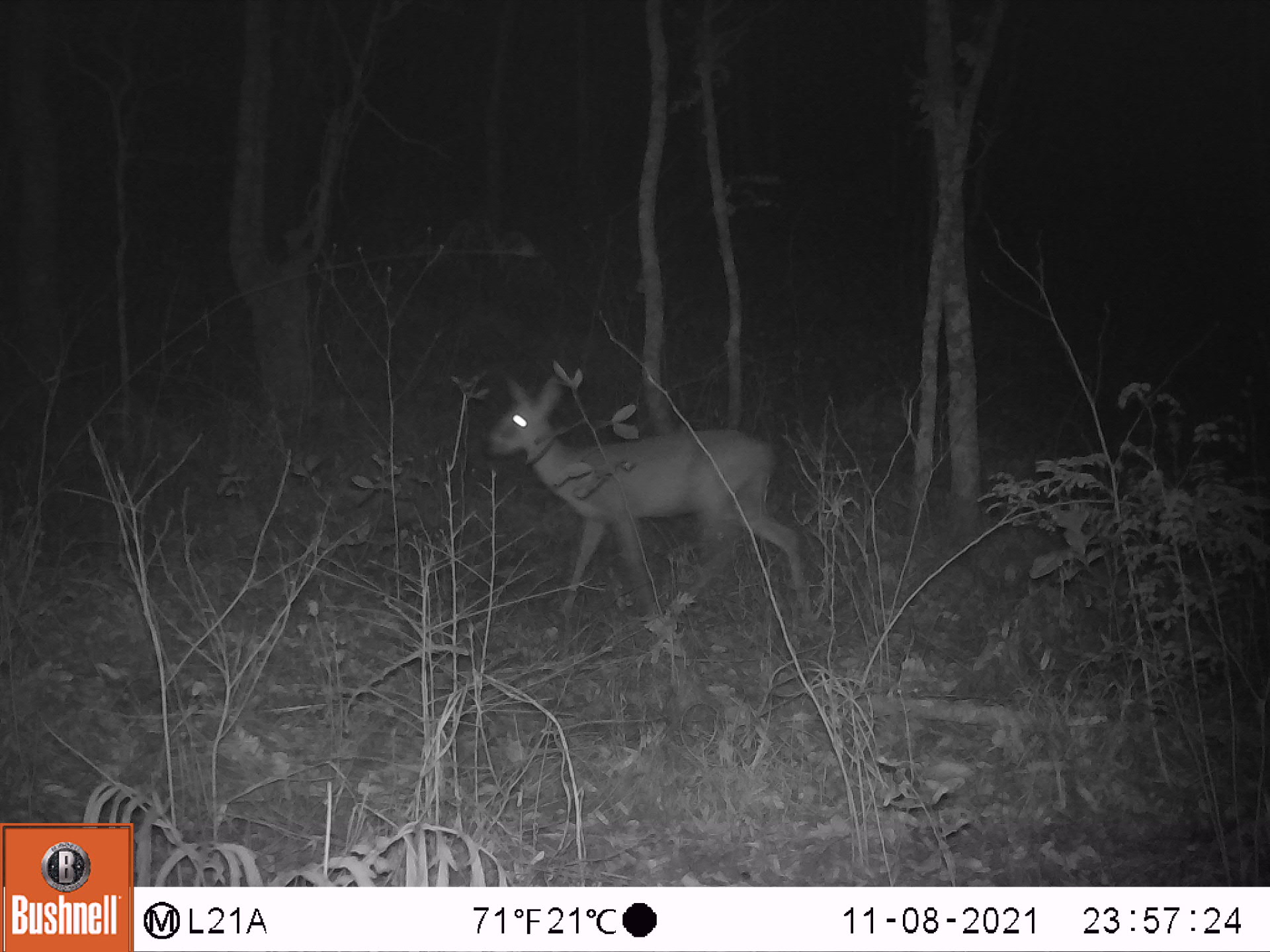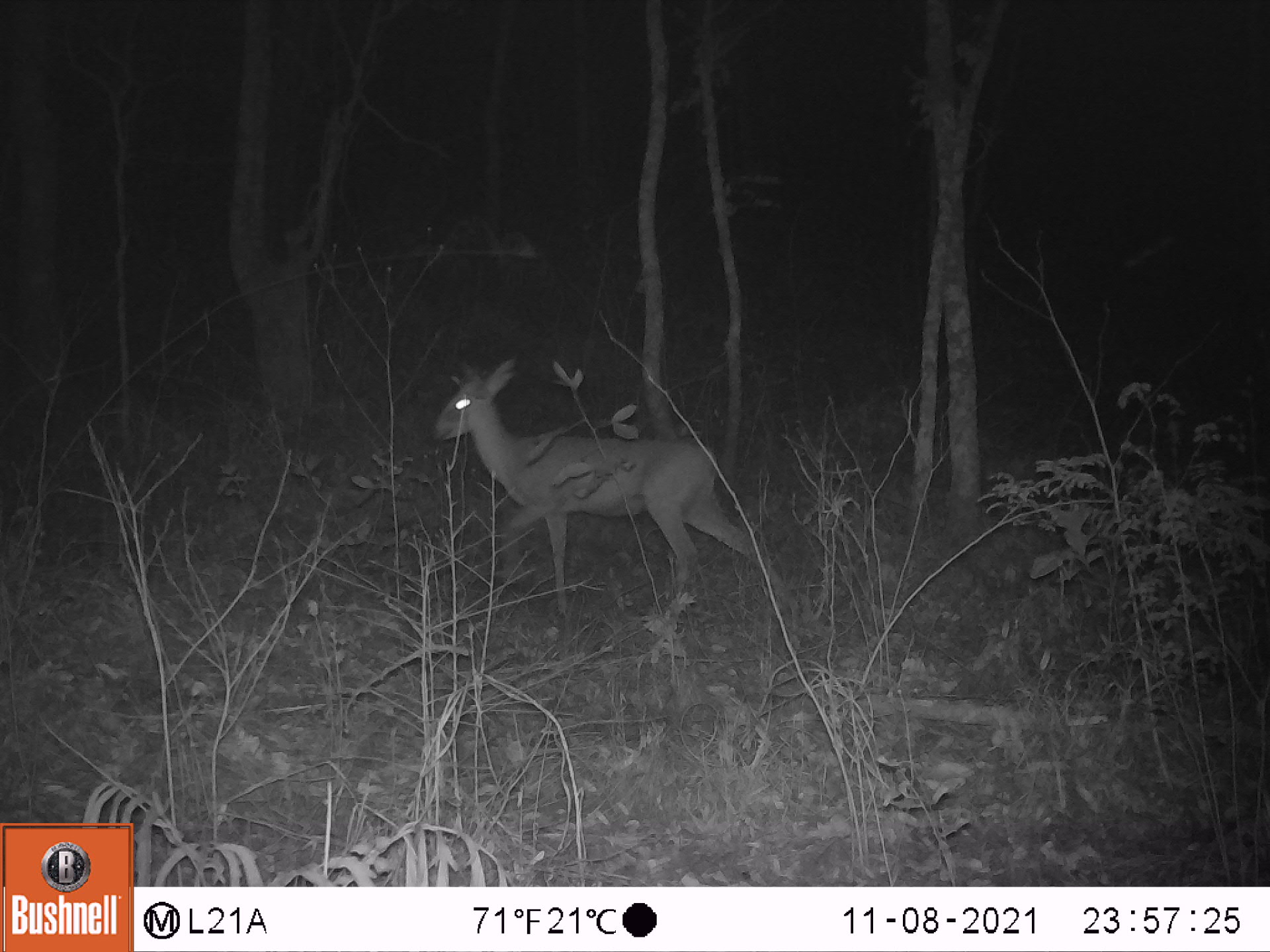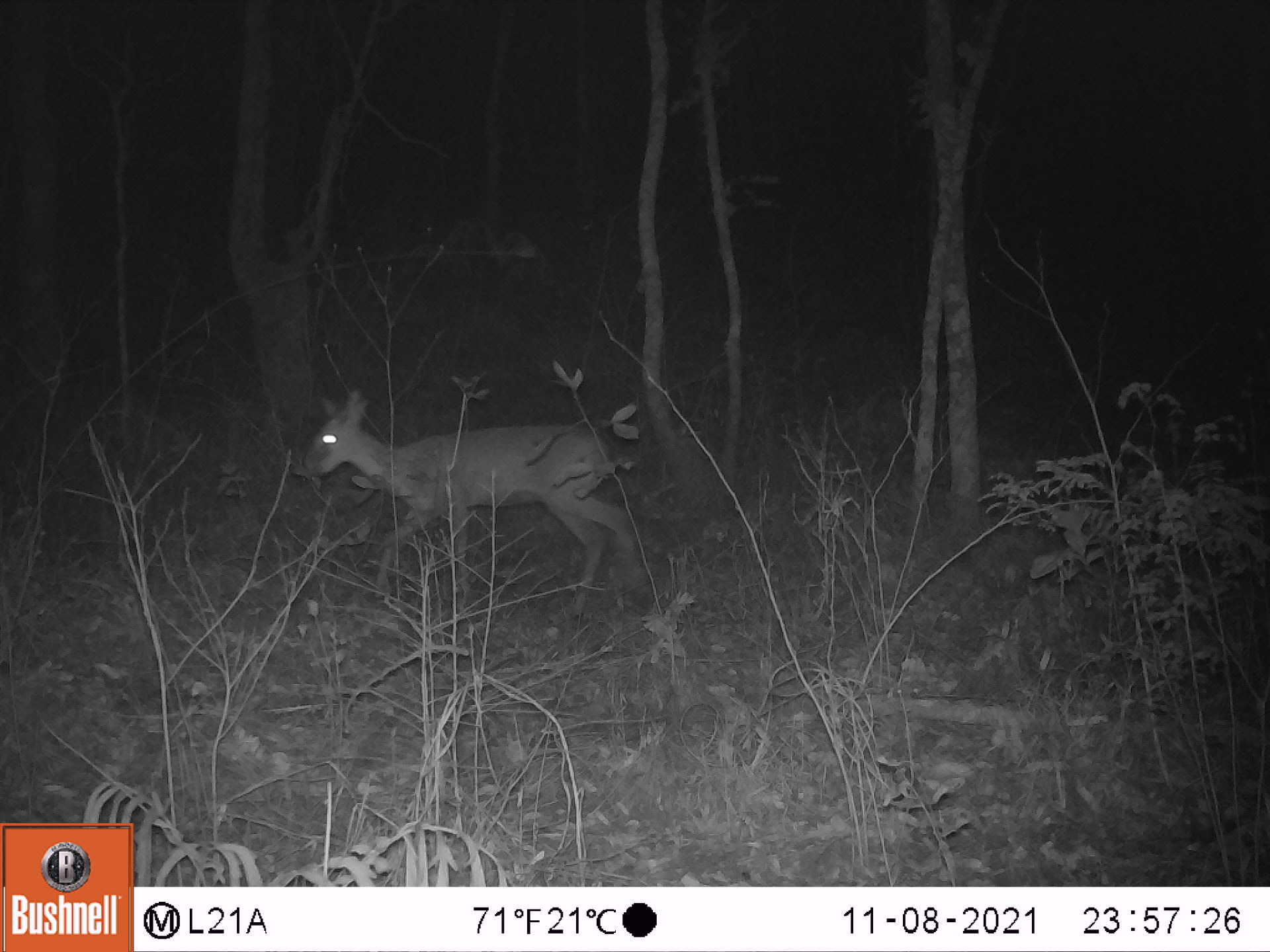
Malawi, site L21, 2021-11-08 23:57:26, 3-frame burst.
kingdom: Animalia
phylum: Chordata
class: Mammalia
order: Artiodactyla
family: Bovidae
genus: Sylvicapra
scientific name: Sylvicapra grimmia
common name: common duiker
Common duiker (Sylvicapra grimmia), count 1.